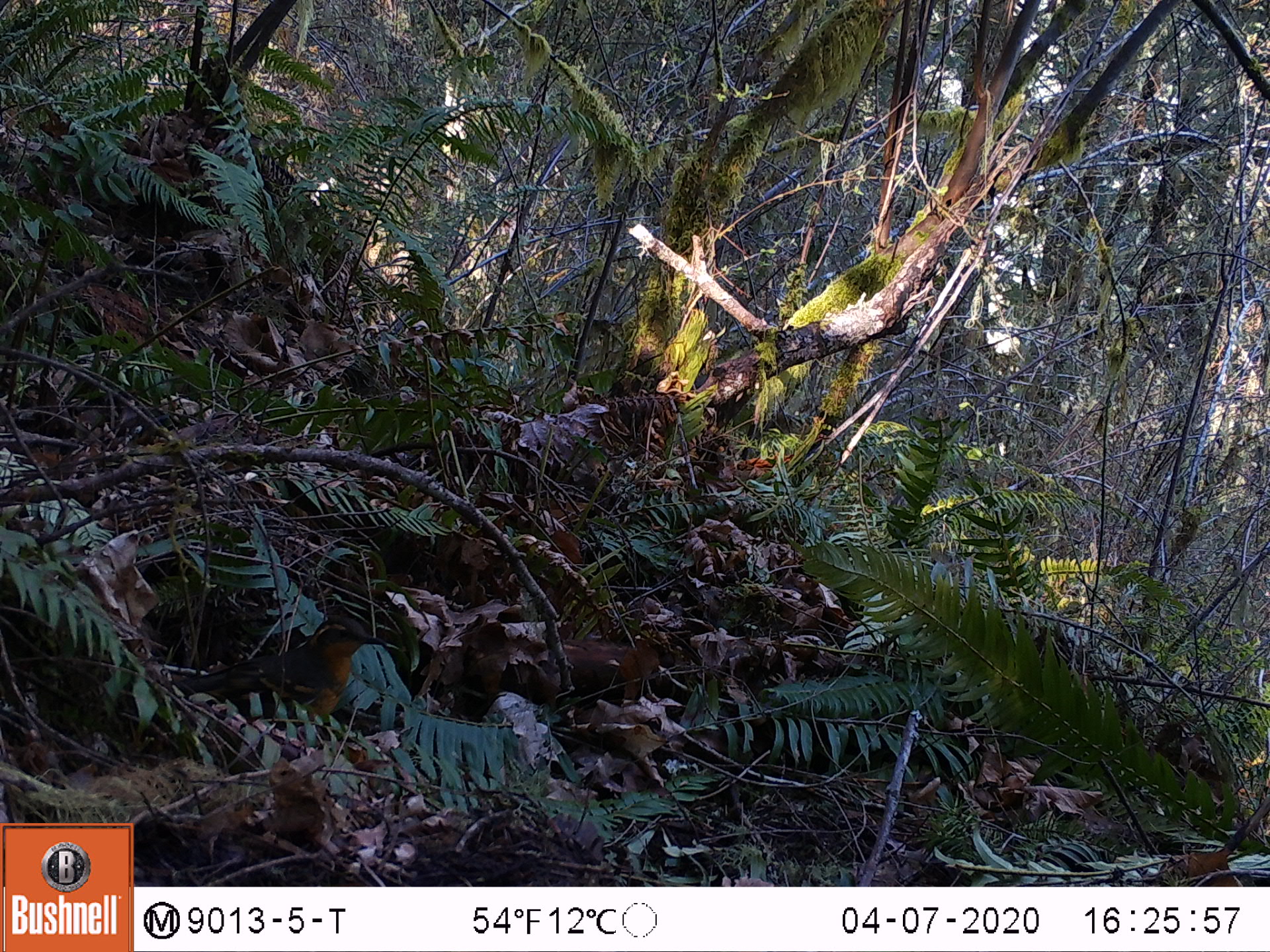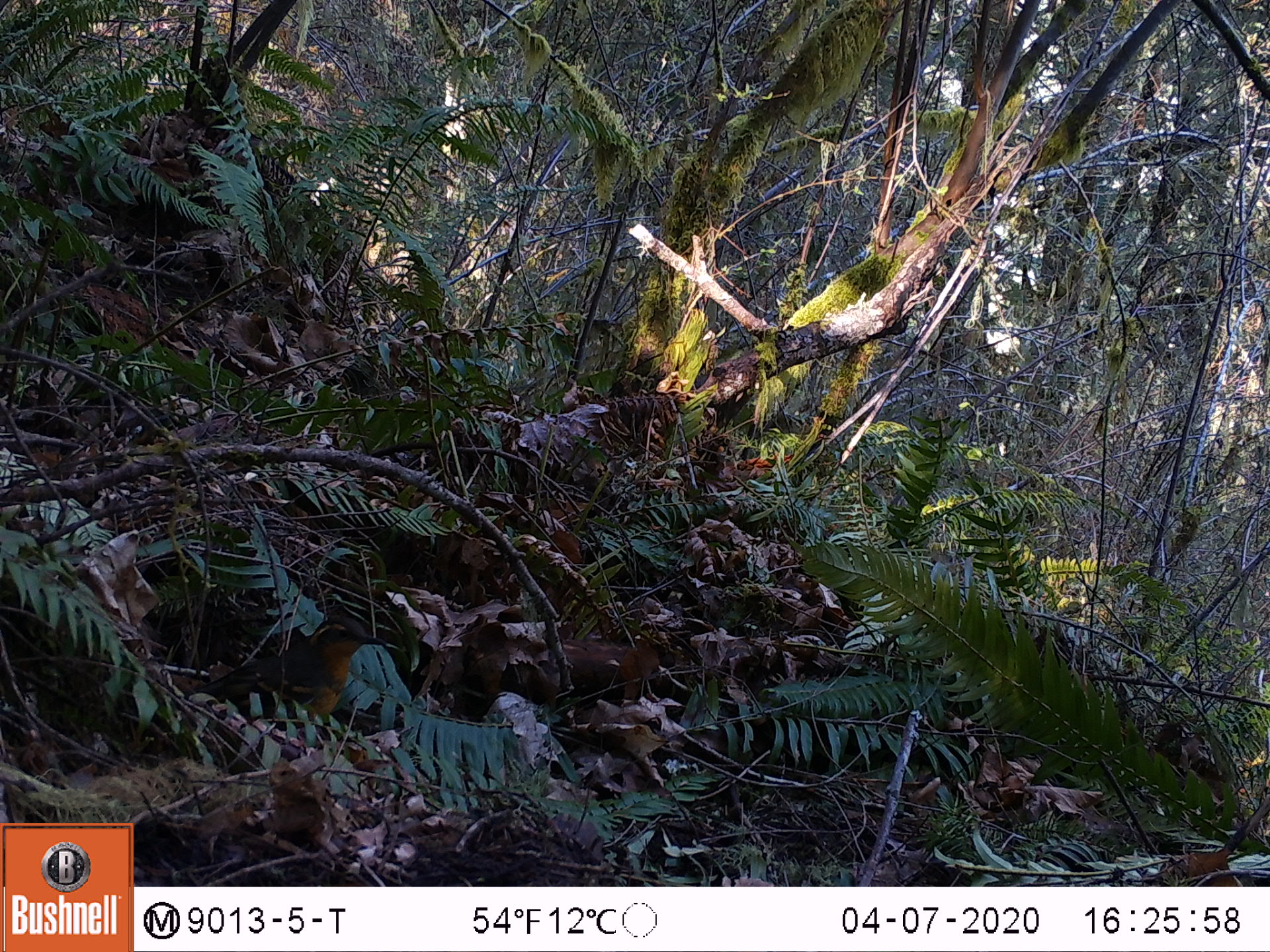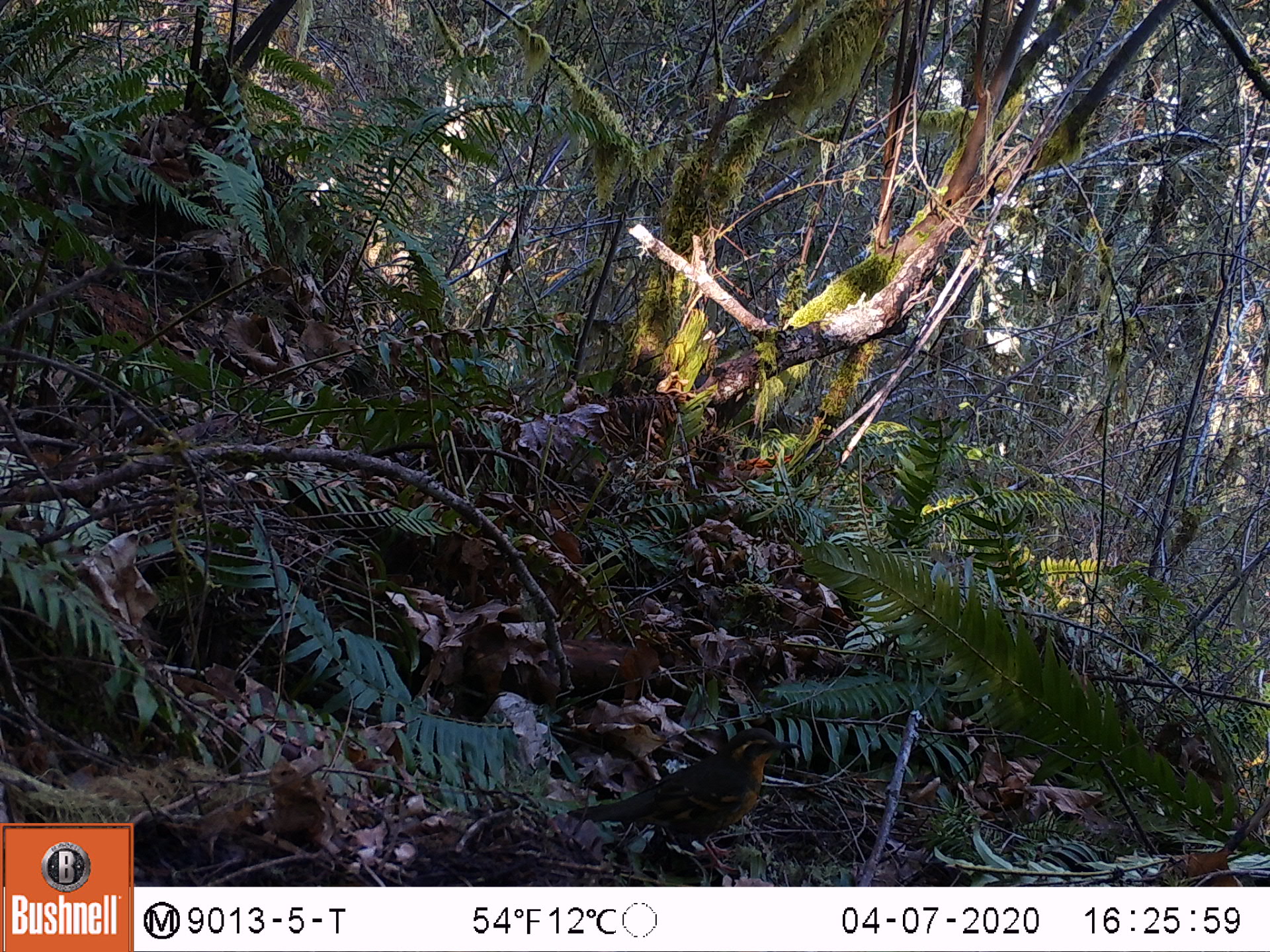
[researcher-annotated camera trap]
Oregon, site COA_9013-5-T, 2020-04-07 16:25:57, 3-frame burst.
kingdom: Animalia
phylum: Chordata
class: Aves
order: Passeriformes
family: Turdidae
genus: Ixoreus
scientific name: Ixoreus naevius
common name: varied thrush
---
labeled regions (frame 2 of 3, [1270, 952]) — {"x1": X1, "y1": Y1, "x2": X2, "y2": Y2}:
varied thrush: {"x1": 164, "y1": 615, "x2": 381, "y2": 716}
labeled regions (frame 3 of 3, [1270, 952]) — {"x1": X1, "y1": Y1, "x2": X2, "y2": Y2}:
varied thrush: {"x1": 569, "y1": 728, "x2": 790, "y2": 847}